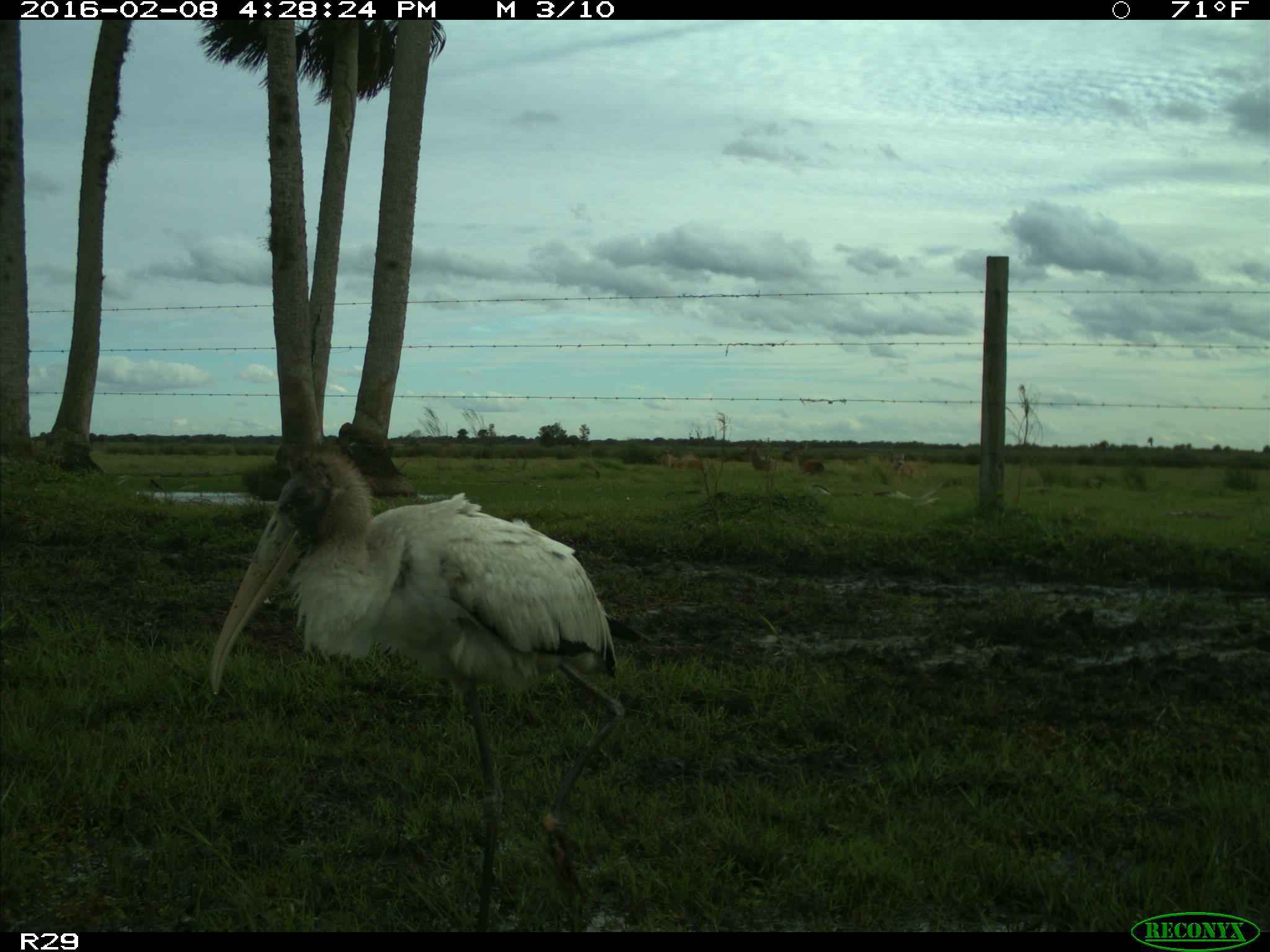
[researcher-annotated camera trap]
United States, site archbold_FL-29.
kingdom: Animalia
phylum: Chordata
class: Mammalia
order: Artiodactyla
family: Cervidae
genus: Odocoileus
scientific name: Odocoileus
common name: deer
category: unidentified deer